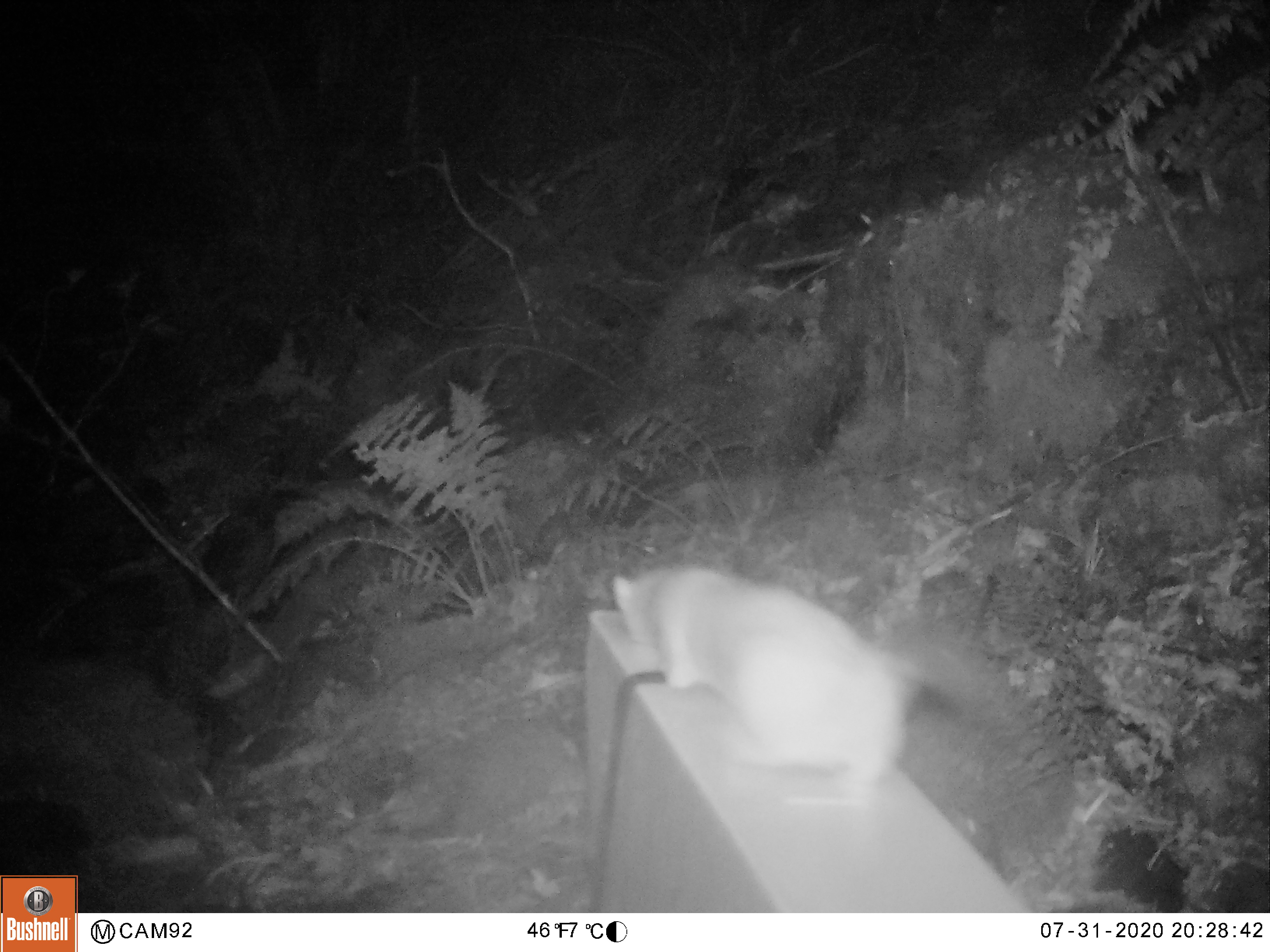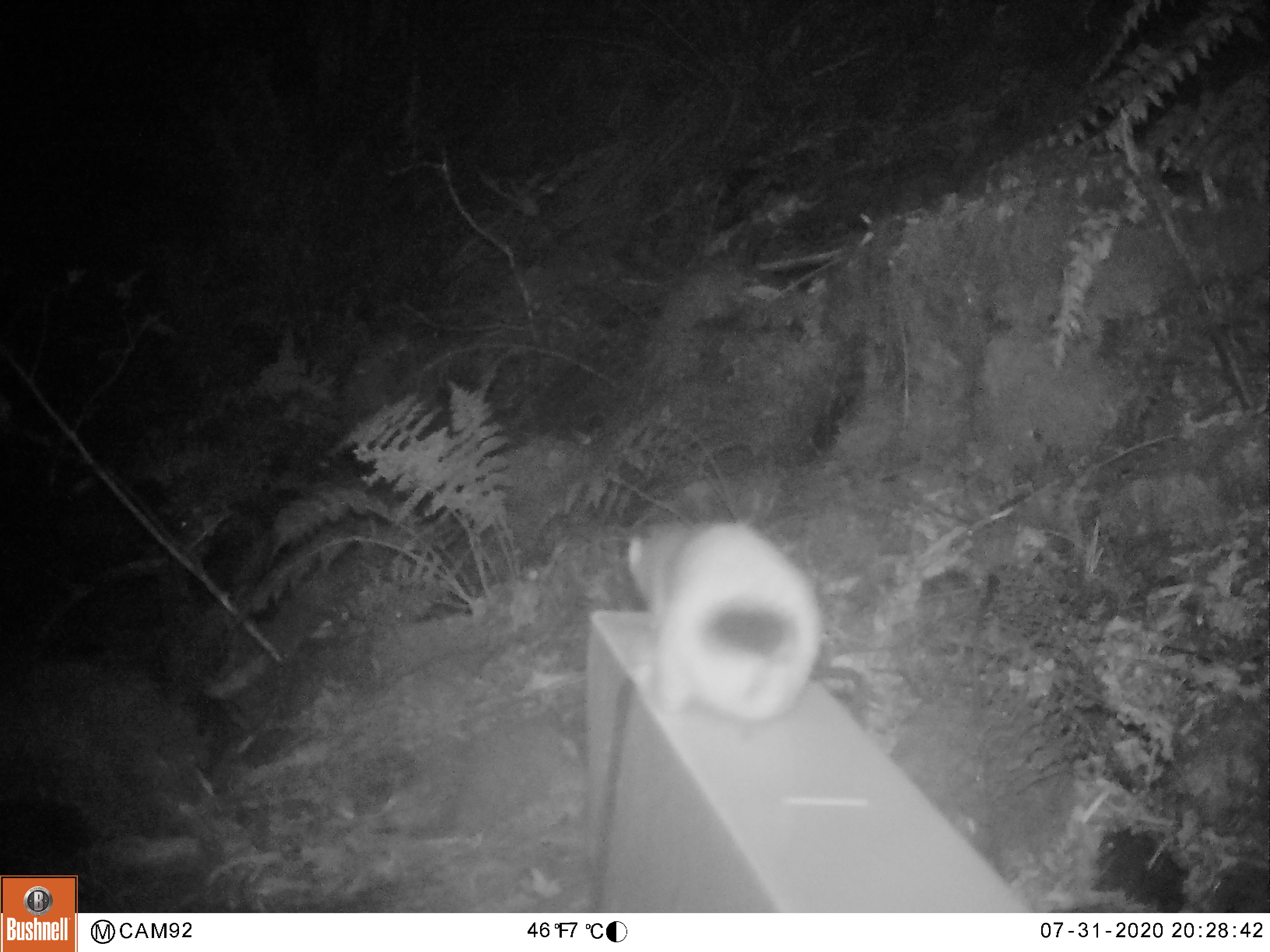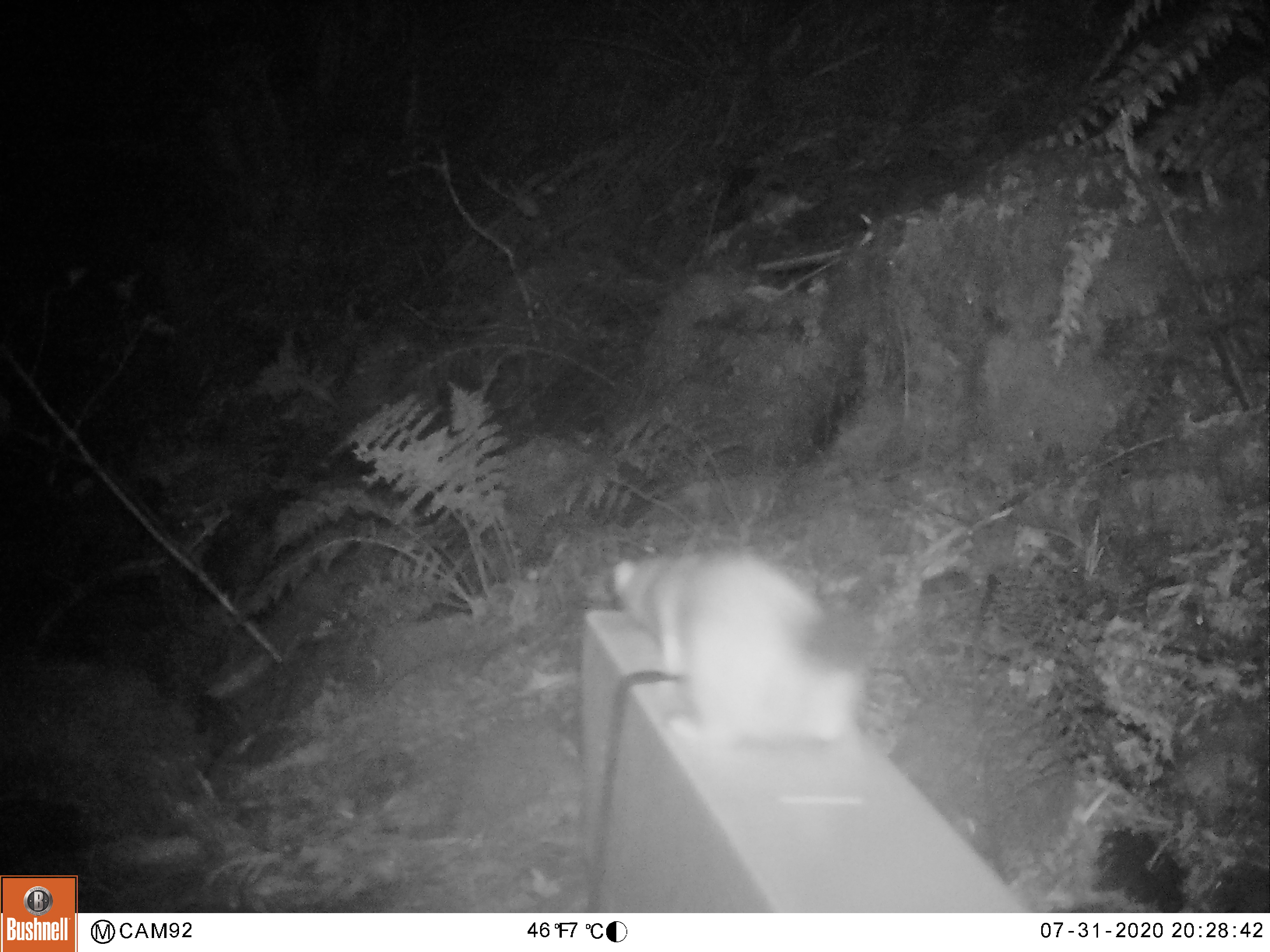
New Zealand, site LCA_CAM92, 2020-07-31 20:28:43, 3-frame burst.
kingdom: Animalia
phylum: Chordata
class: Mammalia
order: Carnivora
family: Mustelidae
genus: Mustela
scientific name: Mustela erminea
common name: stoat